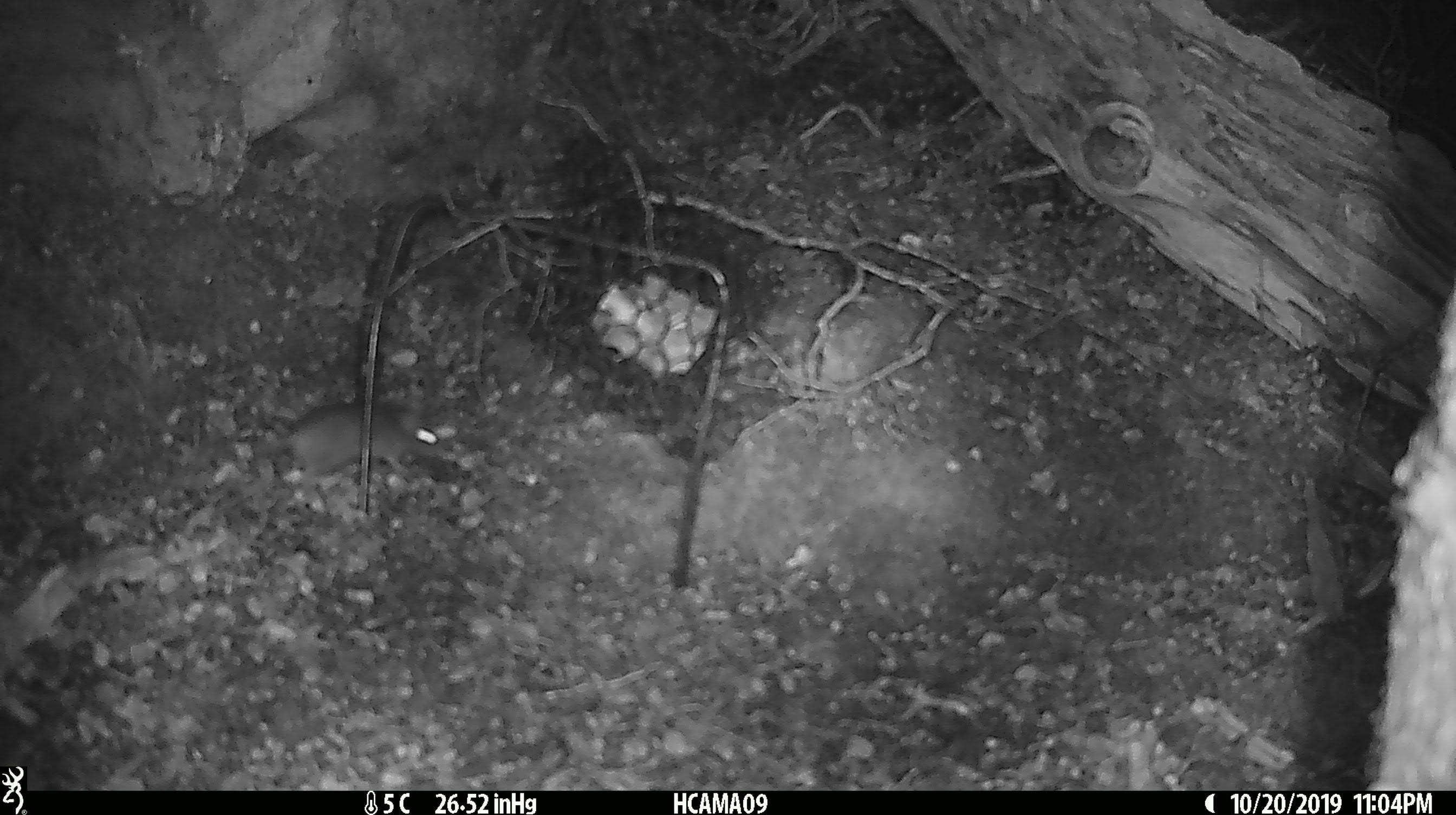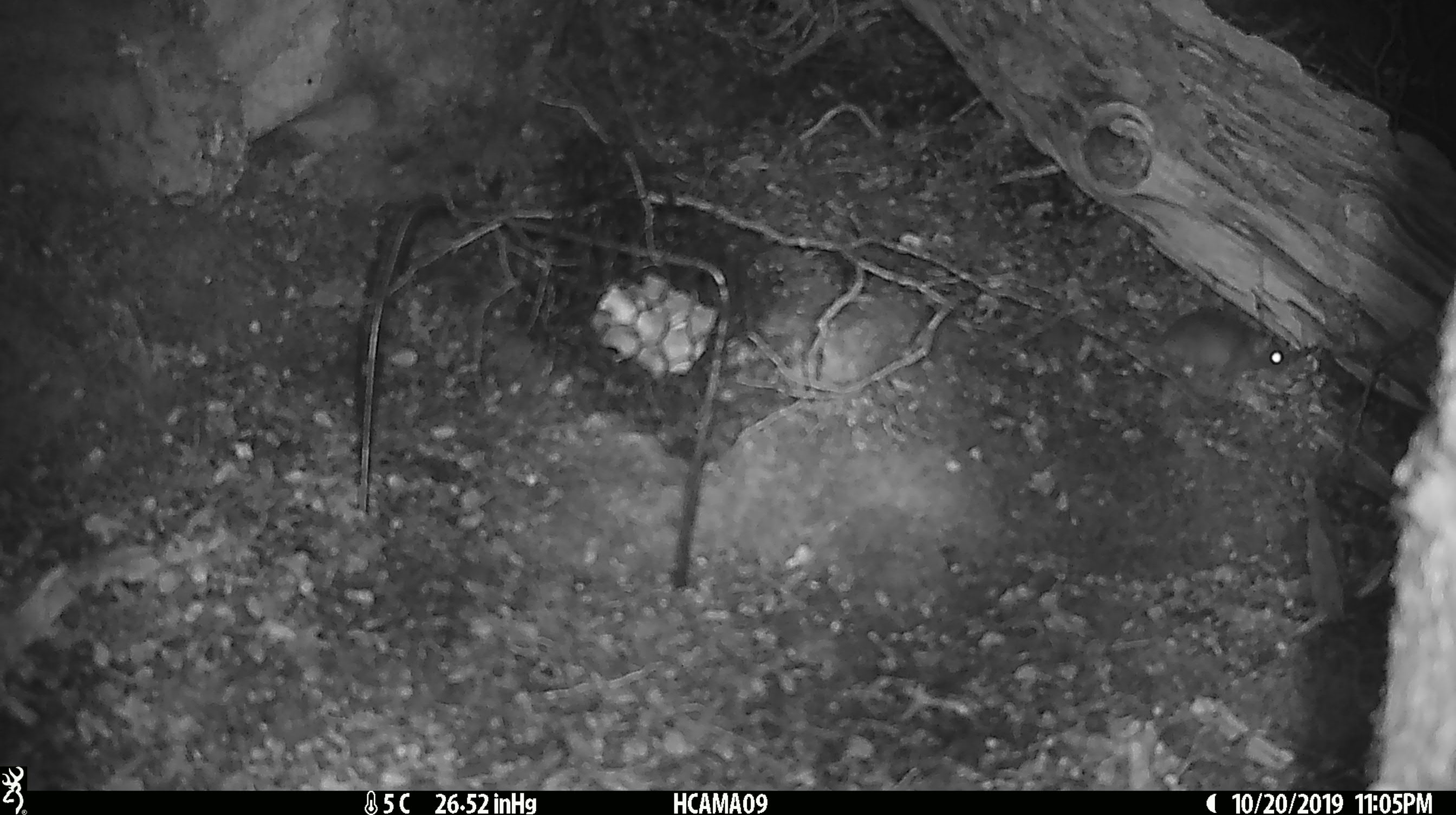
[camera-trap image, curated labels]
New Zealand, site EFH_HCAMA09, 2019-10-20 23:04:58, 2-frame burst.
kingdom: Animalia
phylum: Chordata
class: Mammalia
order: Rodentia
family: Muridae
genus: Mus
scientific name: Mus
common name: mouse